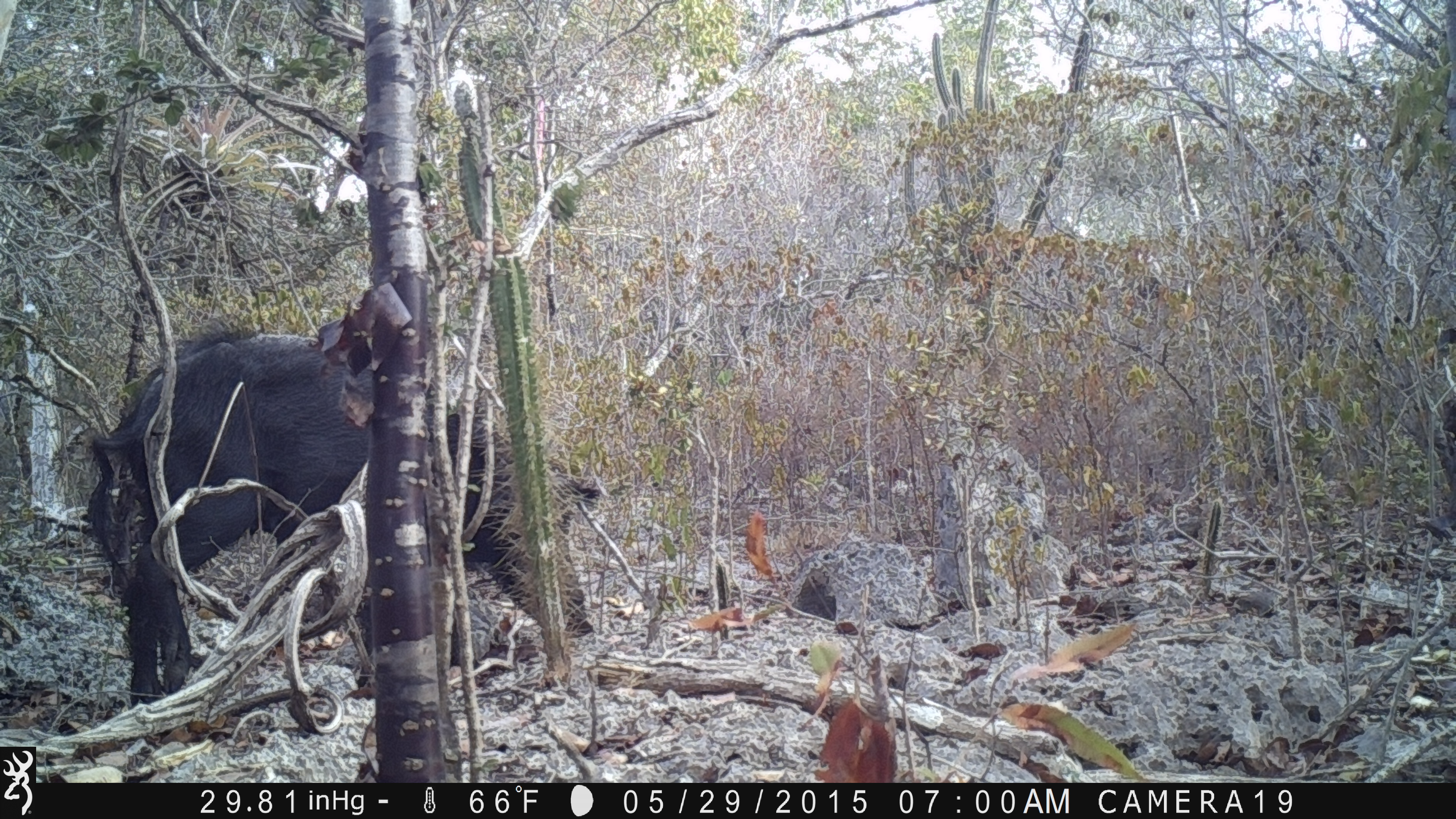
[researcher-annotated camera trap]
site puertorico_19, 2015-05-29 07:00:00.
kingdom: Animalia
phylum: Chordata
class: Mammalia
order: Artiodactyla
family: Suidae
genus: Sus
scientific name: Sus scrofa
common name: pig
Pig (Sus scrofa).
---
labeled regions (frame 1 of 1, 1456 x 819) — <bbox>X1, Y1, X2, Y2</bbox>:
pig: <bbox>74, 324, 594, 667</bbox>